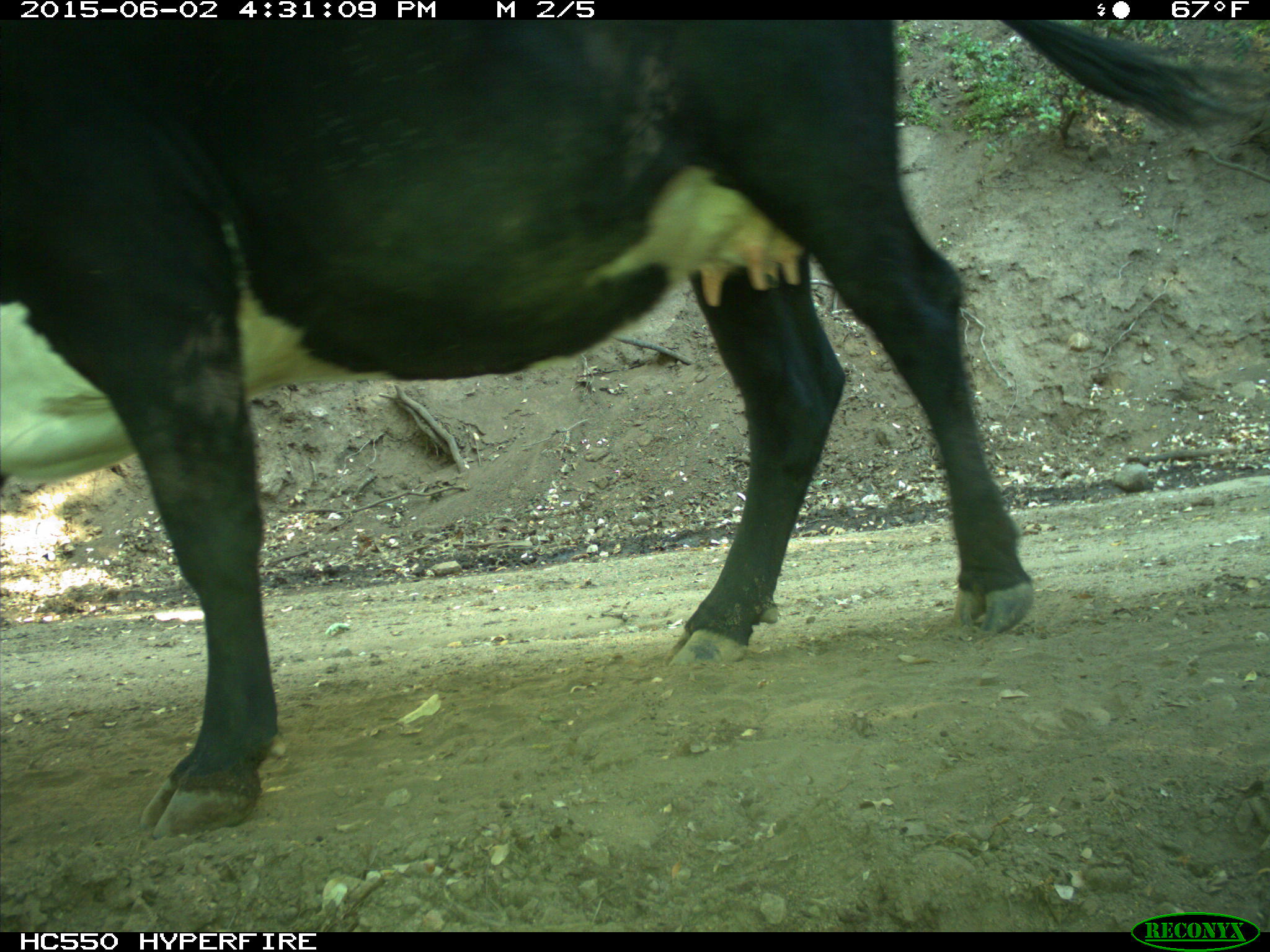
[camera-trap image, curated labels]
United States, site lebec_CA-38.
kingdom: Animalia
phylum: Chordata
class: Mammalia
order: Artiodactyla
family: Bovidae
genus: Bos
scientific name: Bos taurus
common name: domestic cow